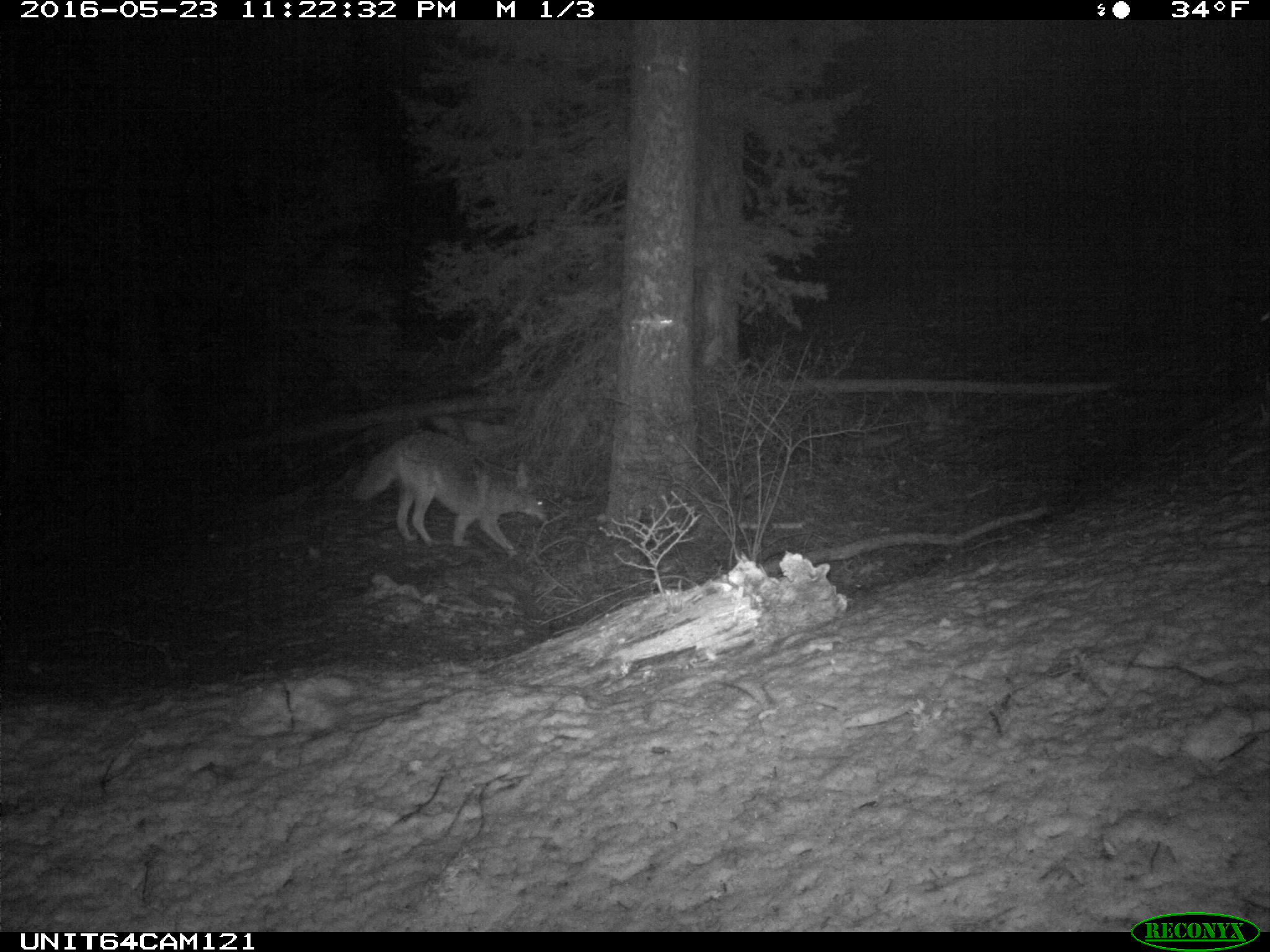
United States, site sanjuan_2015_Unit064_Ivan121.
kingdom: Animalia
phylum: Chordata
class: Mammalia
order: Carnivora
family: Canidae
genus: Canis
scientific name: Canis latrans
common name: coyote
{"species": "Canis latrans (coyote)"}